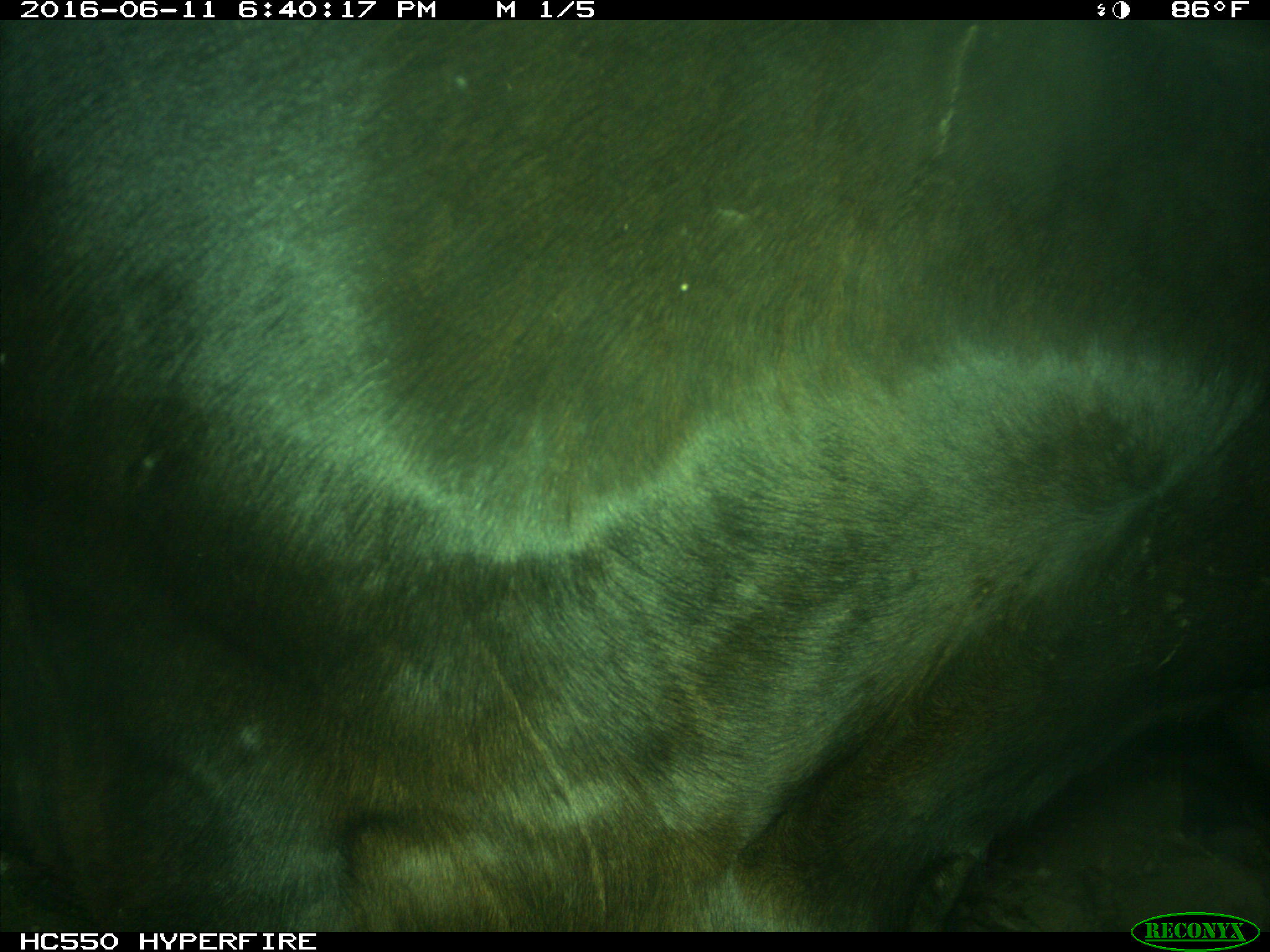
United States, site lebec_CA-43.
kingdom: Animalia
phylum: Chordata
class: Mammalia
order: Artiodactyla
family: Bovidae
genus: Bos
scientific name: Bos taurus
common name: domestic cow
Bos taurus (domestic cow).